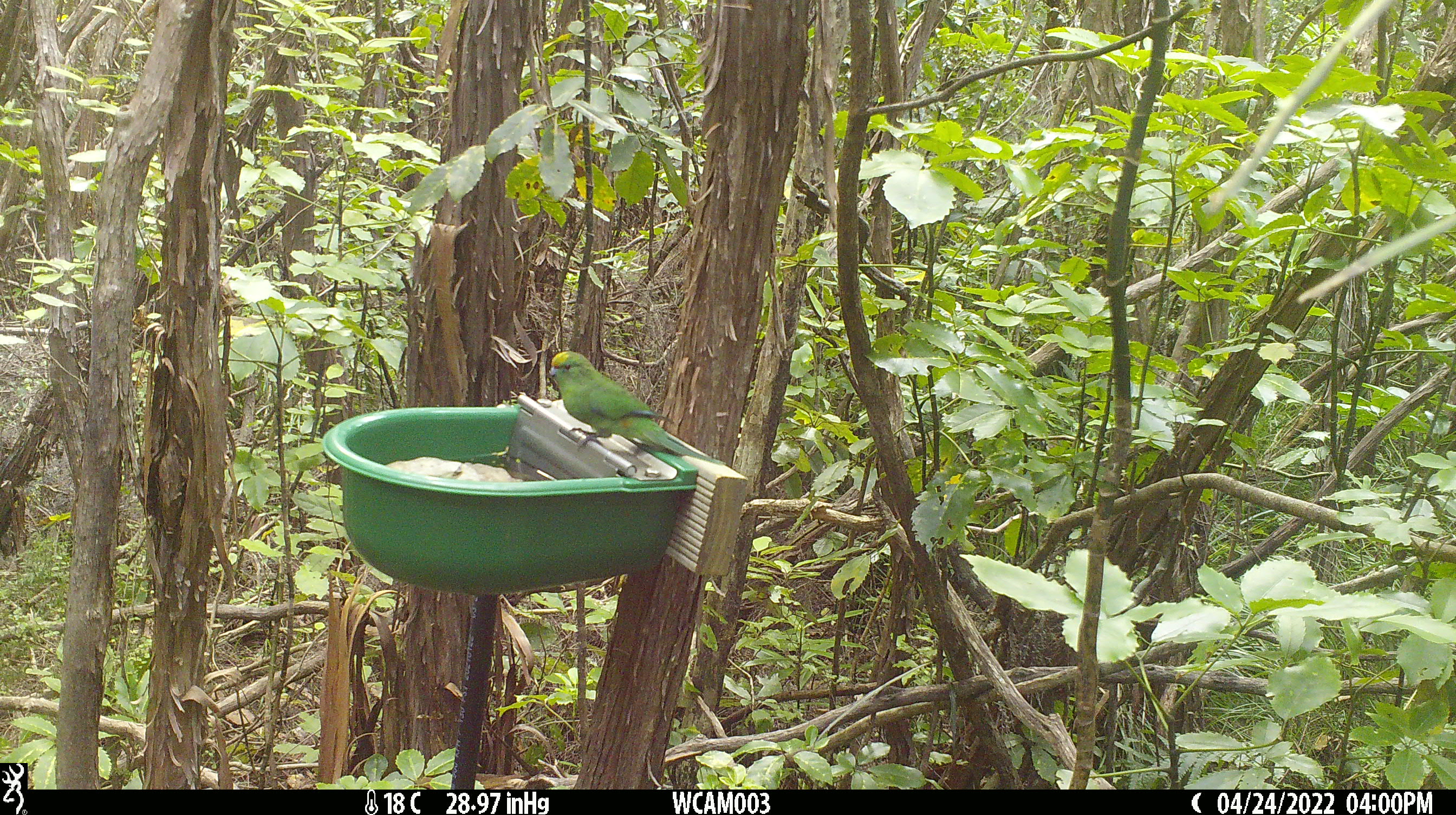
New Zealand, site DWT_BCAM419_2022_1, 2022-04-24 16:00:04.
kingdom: Animalia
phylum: Chordata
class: Aves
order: Psittaciformes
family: Psittaculidae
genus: Cyanoramphus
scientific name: Cyanoramphus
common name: parakeet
Parakeet (Cyanoramphus).